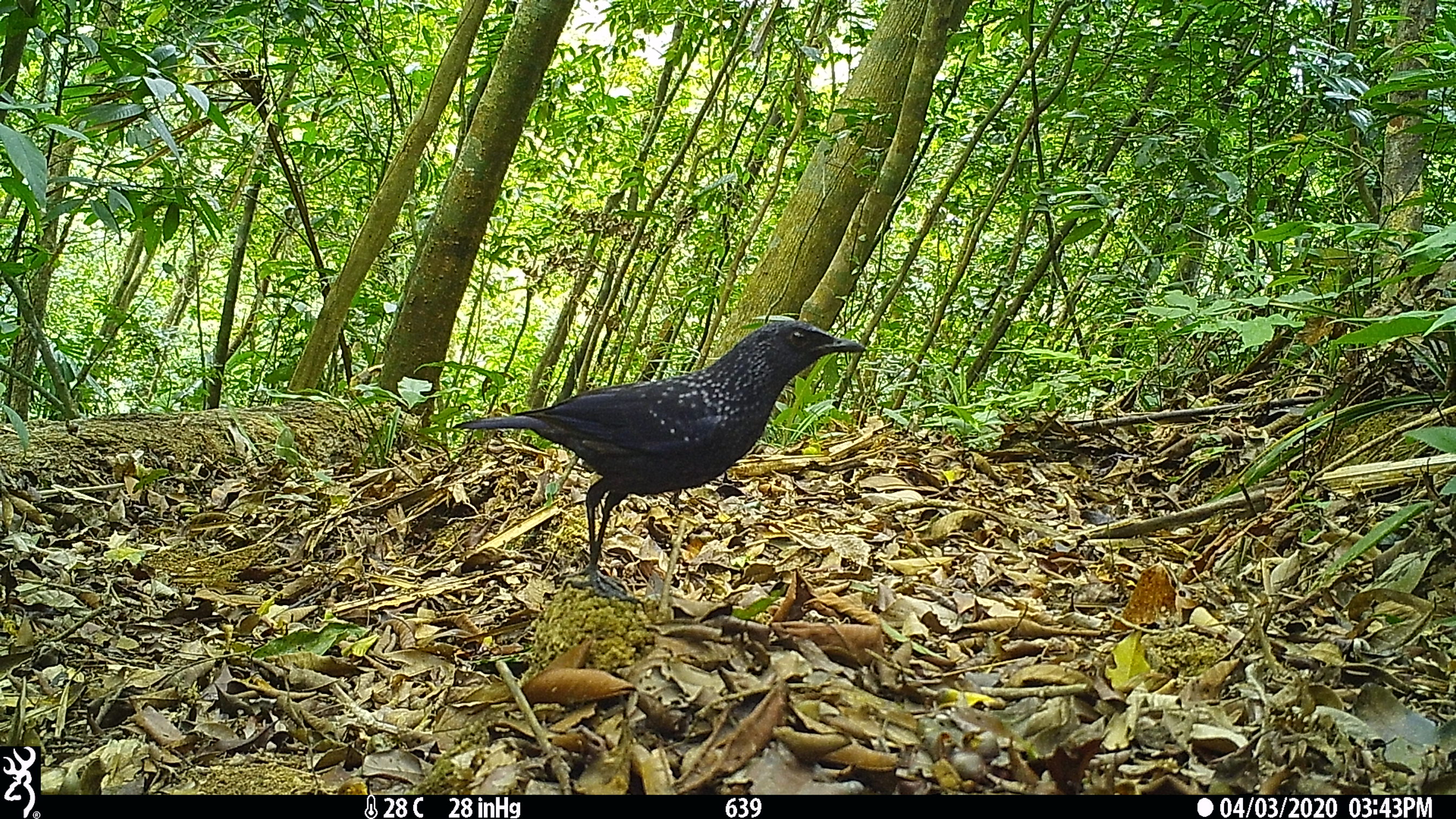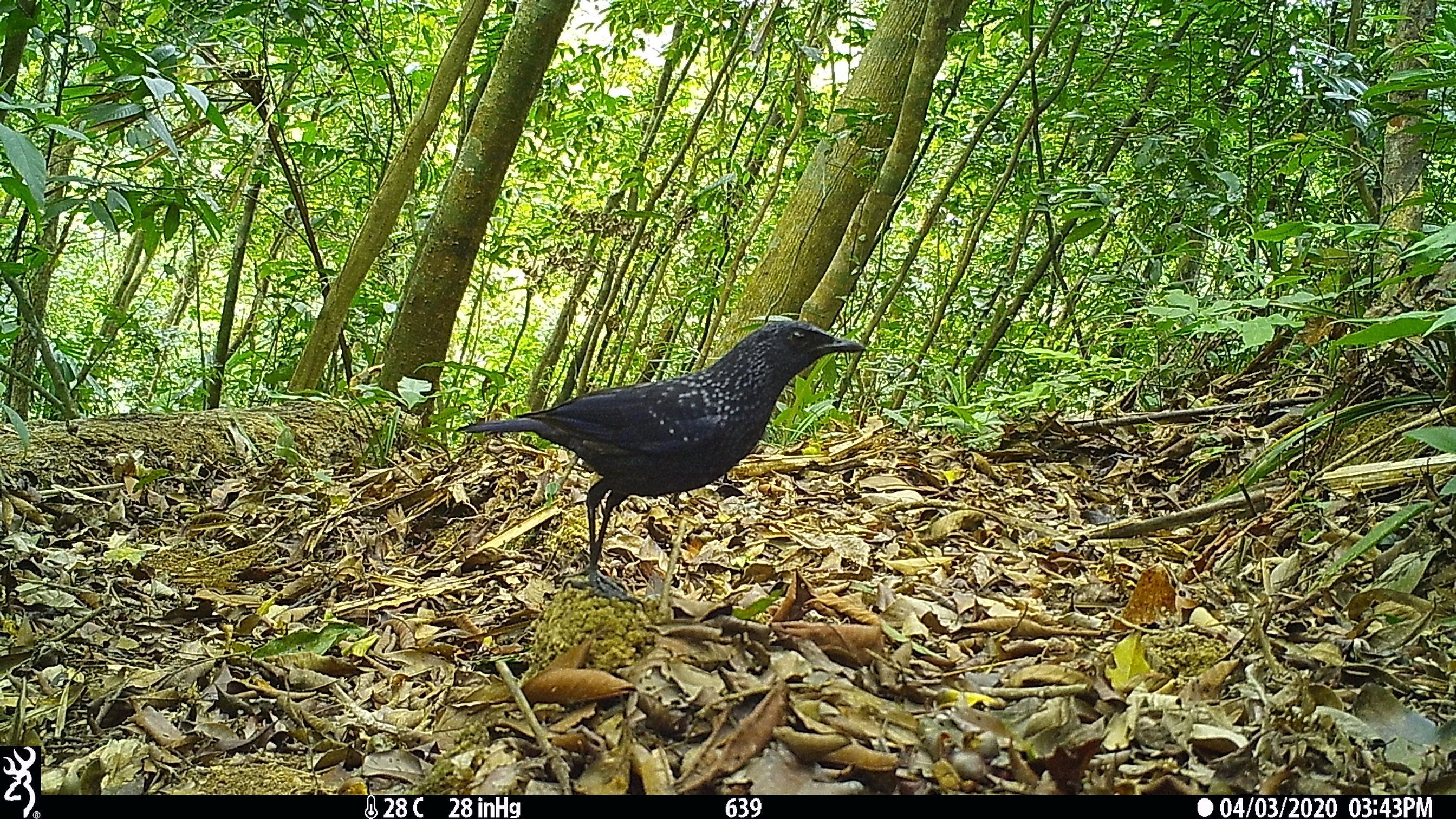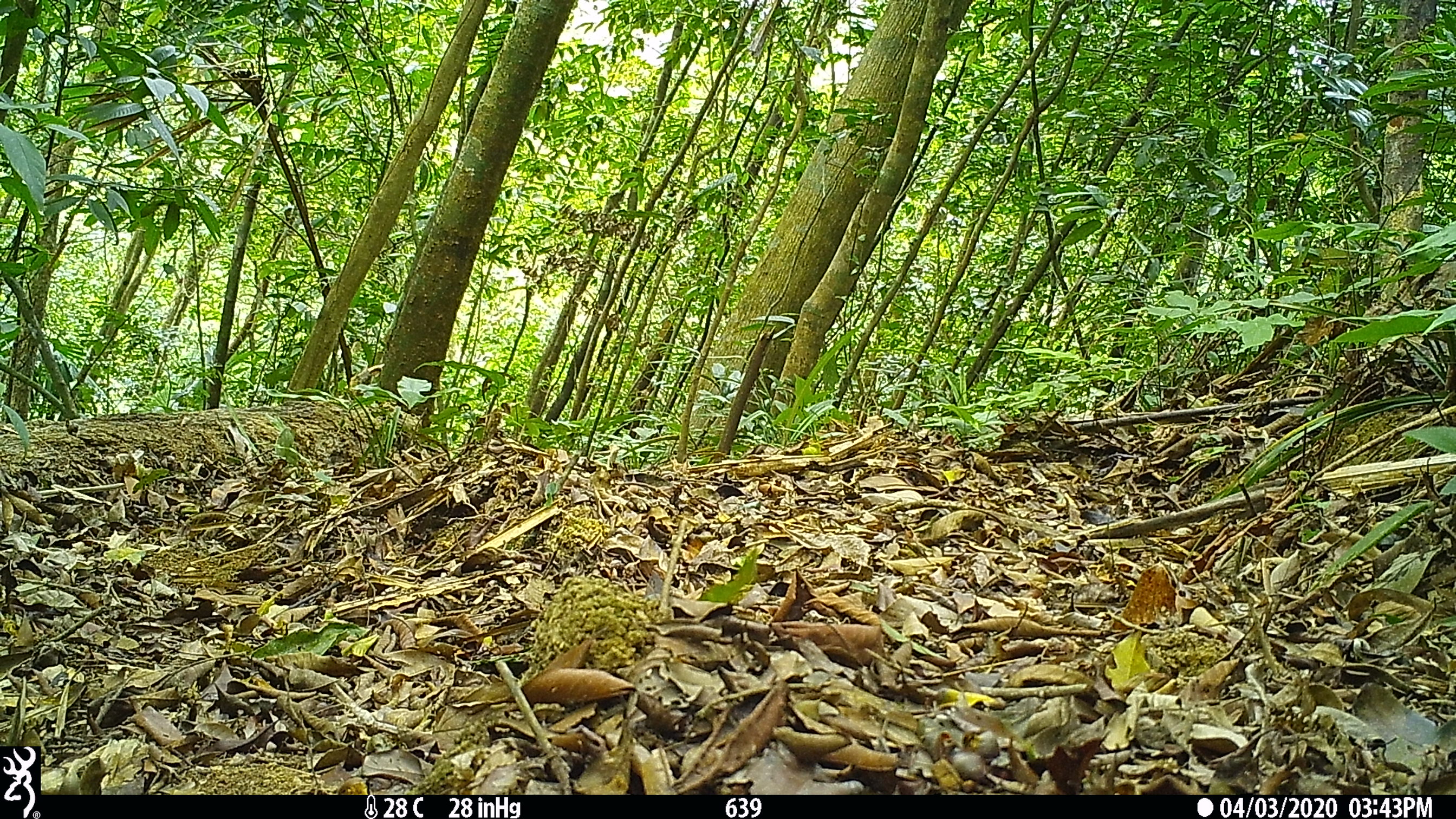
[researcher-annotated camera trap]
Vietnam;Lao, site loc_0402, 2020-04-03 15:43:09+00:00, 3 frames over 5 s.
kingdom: Animalia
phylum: Chordata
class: Aves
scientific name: Aves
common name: bird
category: unidentified bird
Unidentified bird (bird) (Aves). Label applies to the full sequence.